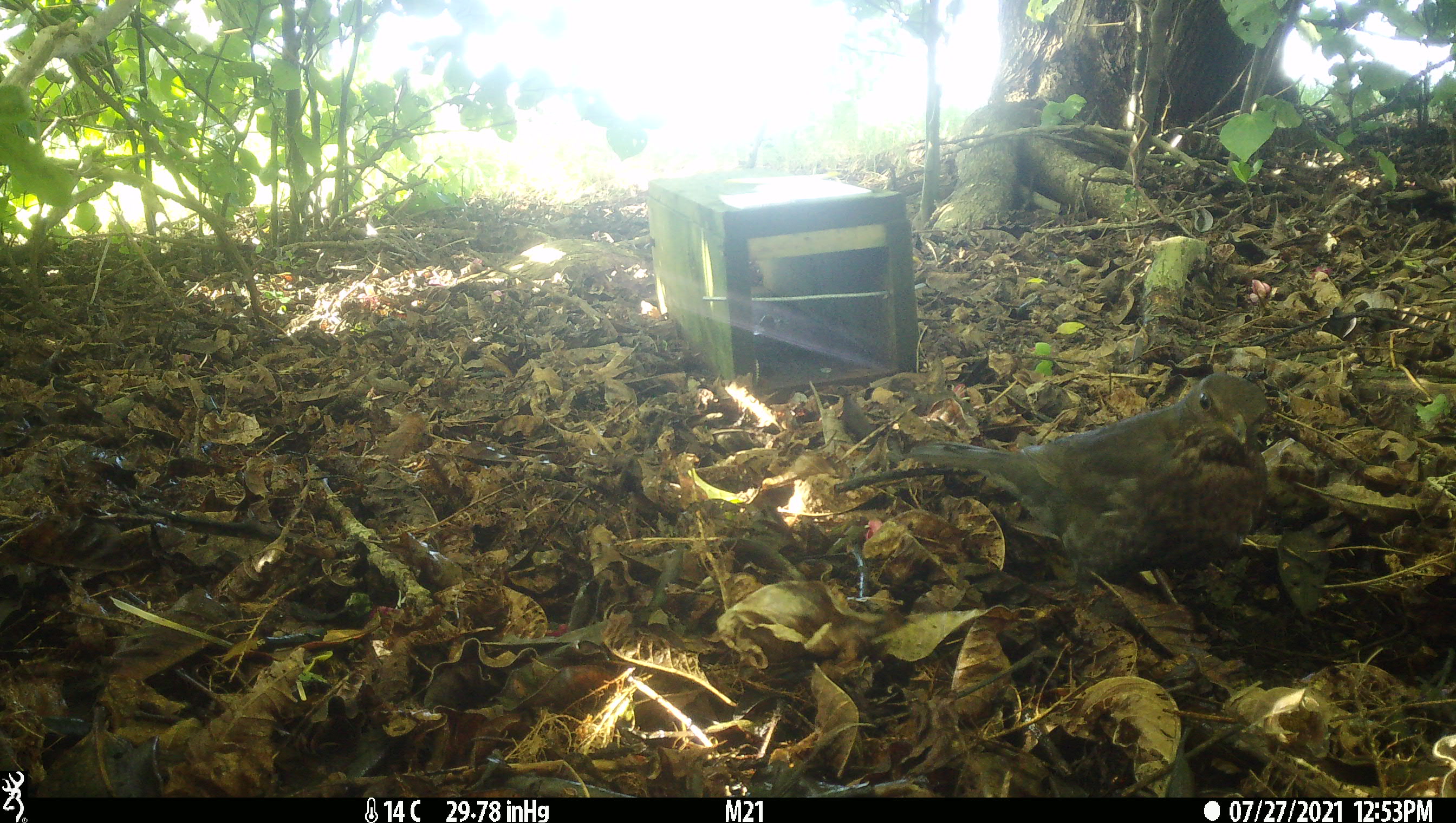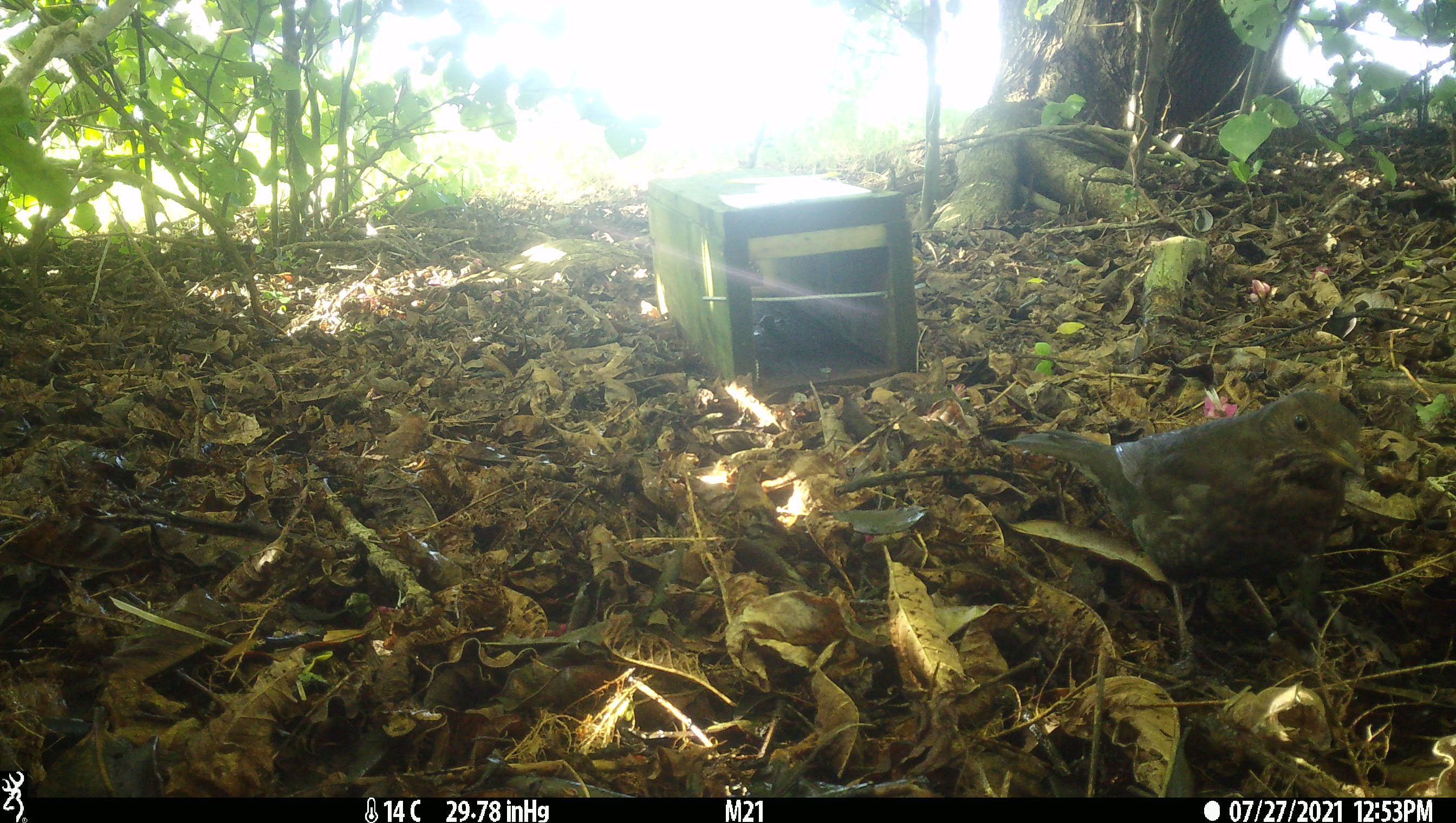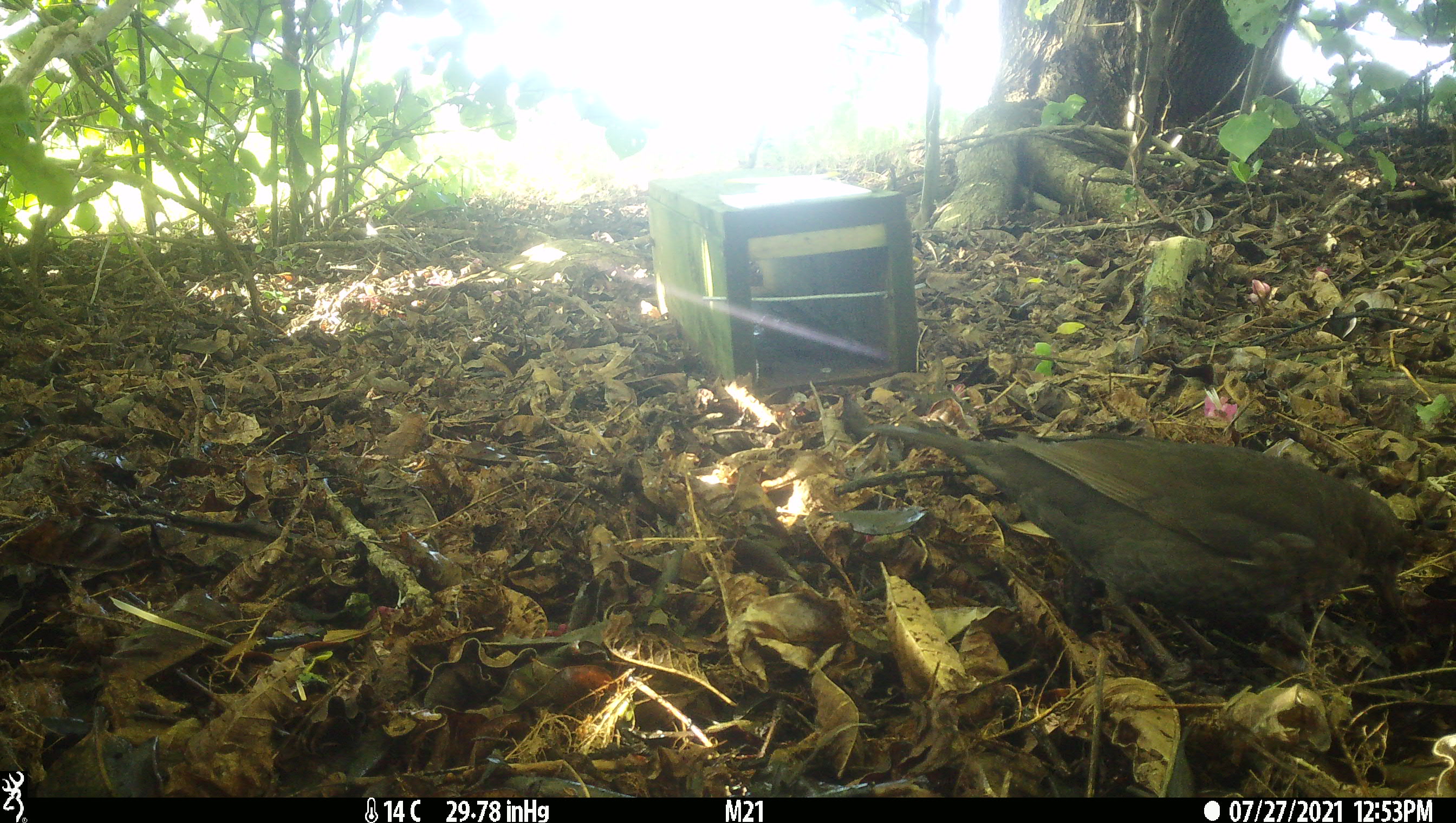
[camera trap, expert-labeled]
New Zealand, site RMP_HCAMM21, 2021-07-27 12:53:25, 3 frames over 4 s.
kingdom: Animalia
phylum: Chordata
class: Aves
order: Passeriformes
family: Turdidae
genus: Turdus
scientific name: Turdus merula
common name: eurasian blackbird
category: blackbird